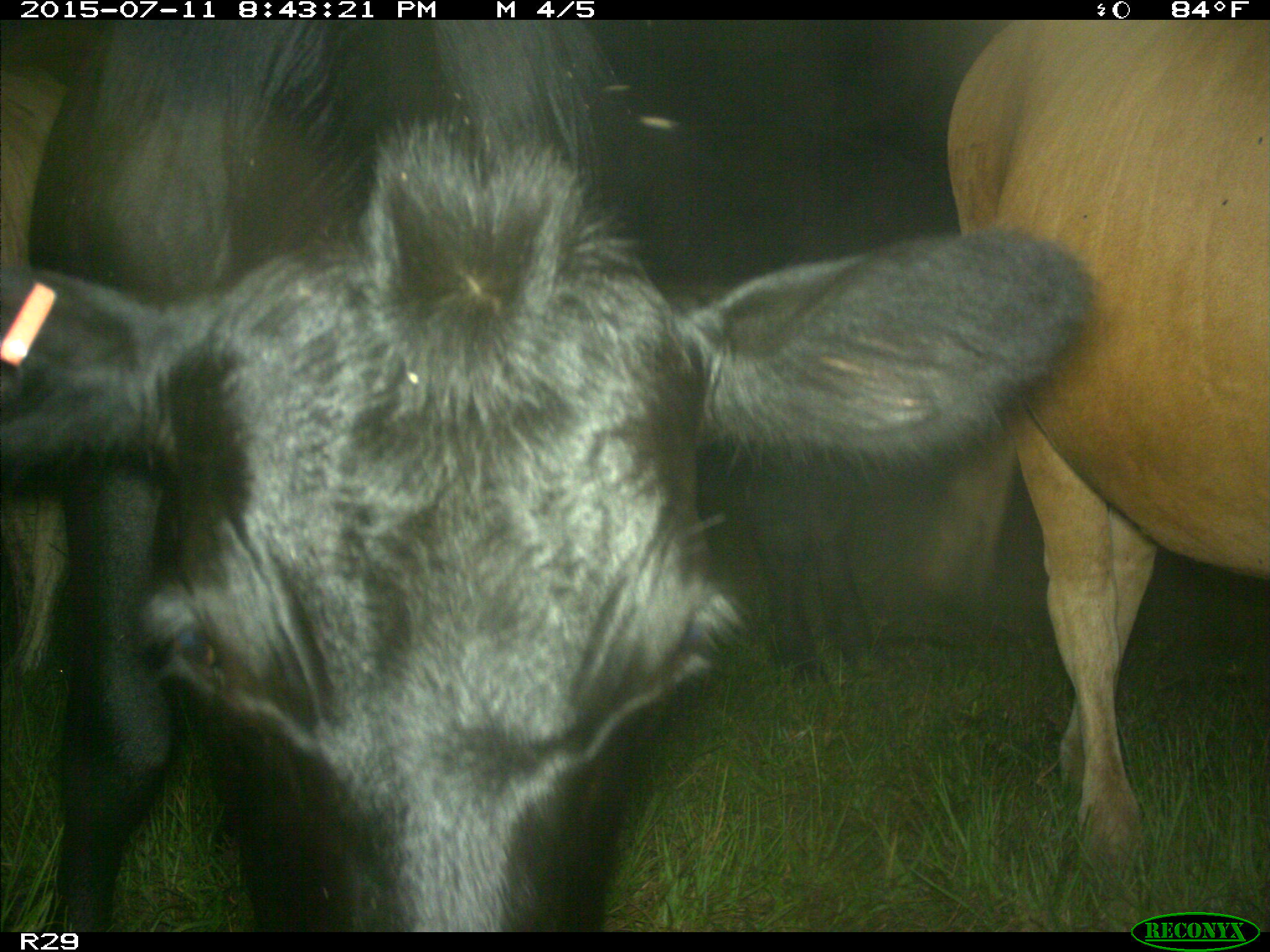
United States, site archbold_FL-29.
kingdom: Animalia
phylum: Chordata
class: Mammalia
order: Artiodactyla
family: Bovidae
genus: Bos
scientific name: Bos taurus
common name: domestic cow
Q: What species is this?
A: Bos taurus (domestic cow).